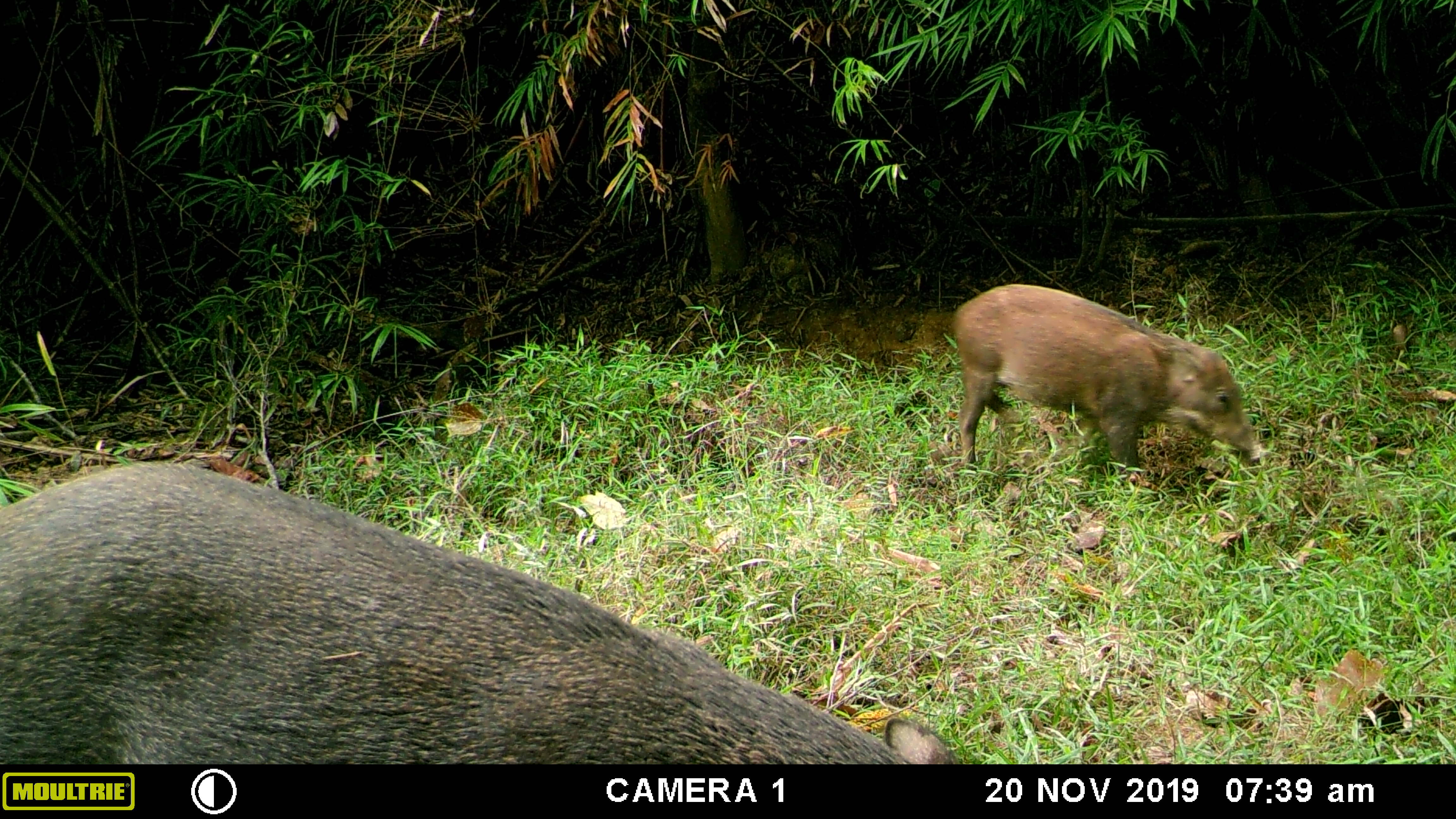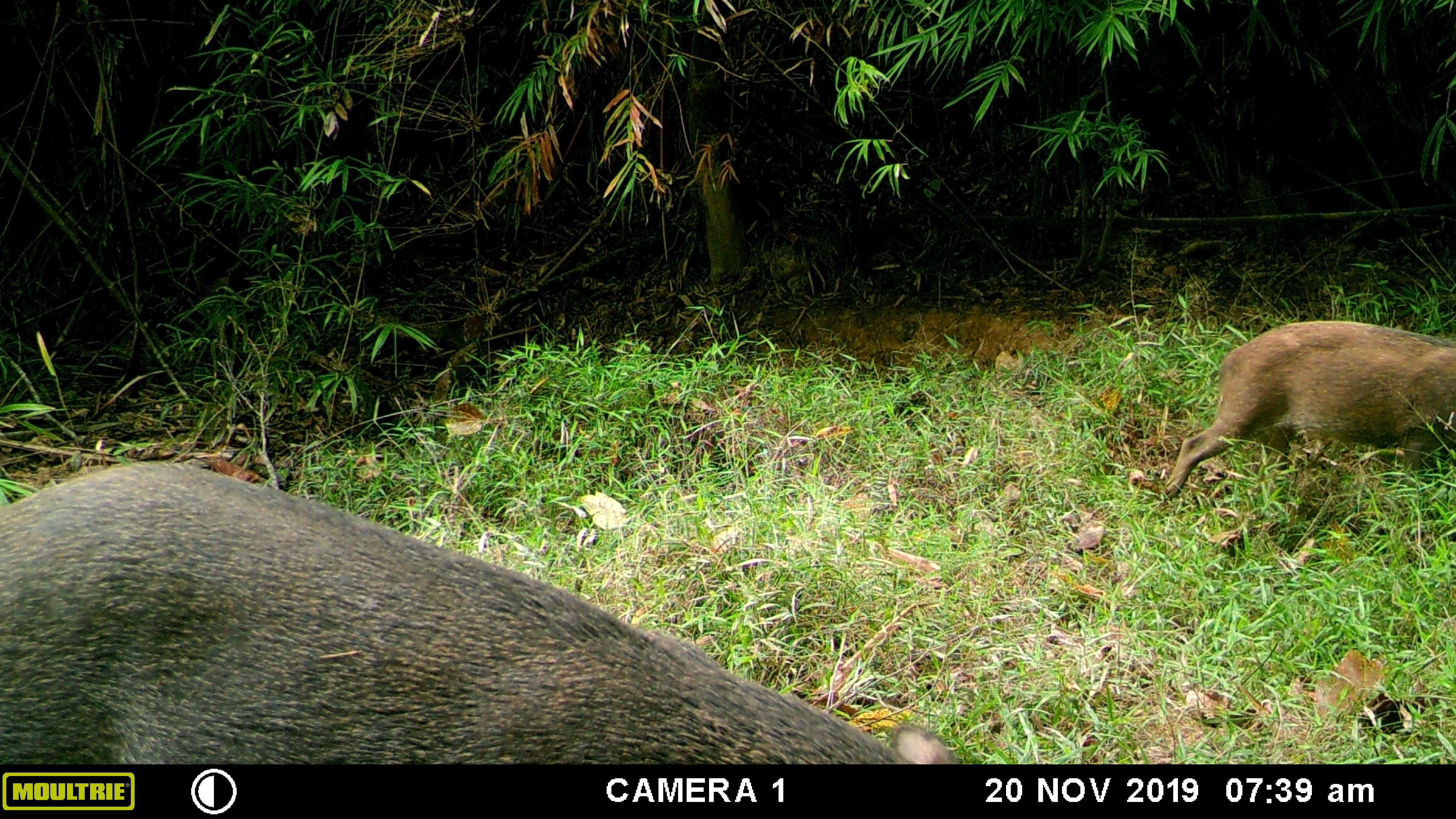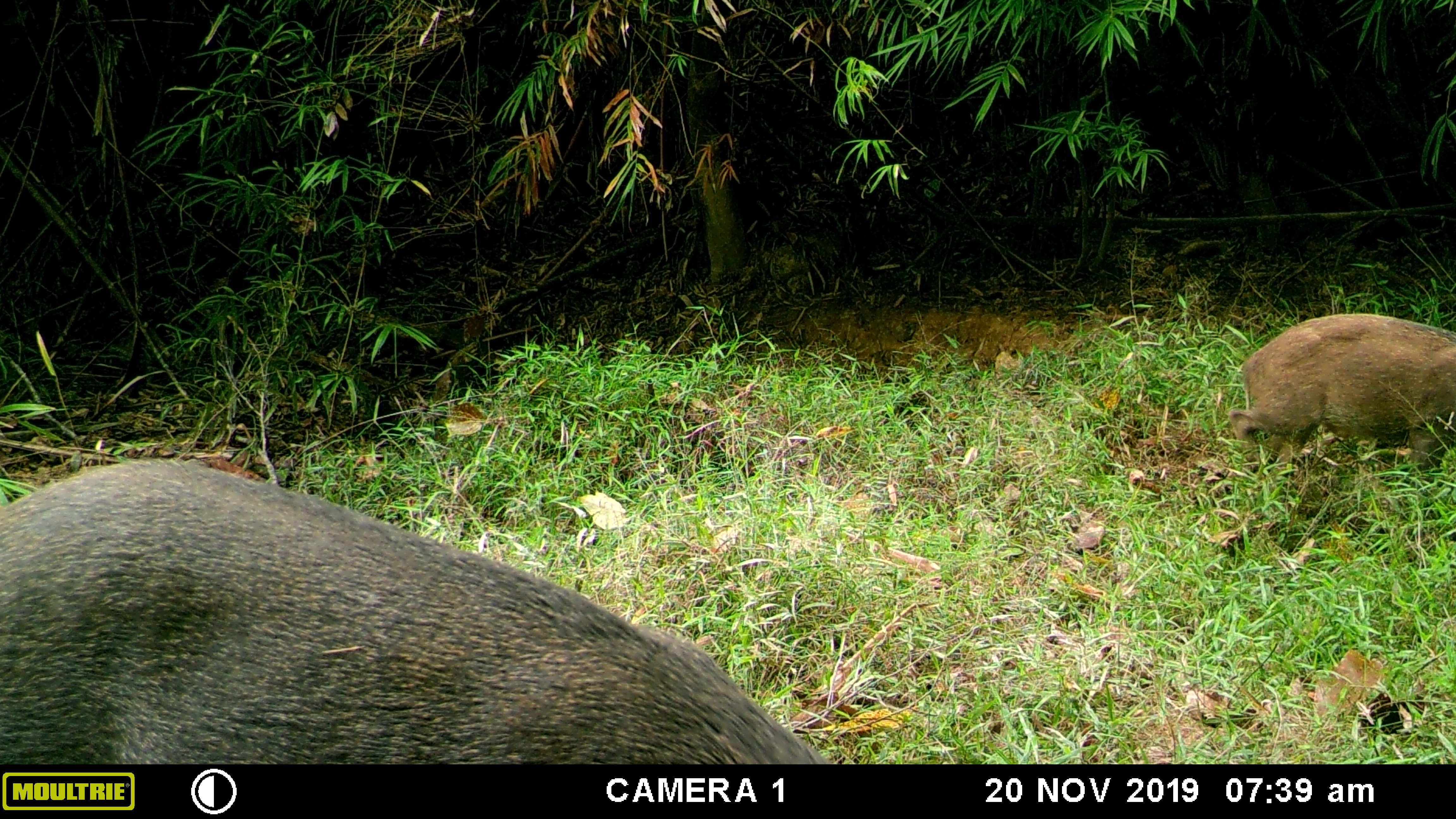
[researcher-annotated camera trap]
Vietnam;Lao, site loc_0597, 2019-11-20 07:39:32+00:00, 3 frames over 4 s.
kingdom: Animalia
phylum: Chordata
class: Mammalia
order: Artiodactyla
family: Suidae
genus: Sus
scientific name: Sus scrofa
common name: eurasian wild pig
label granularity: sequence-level